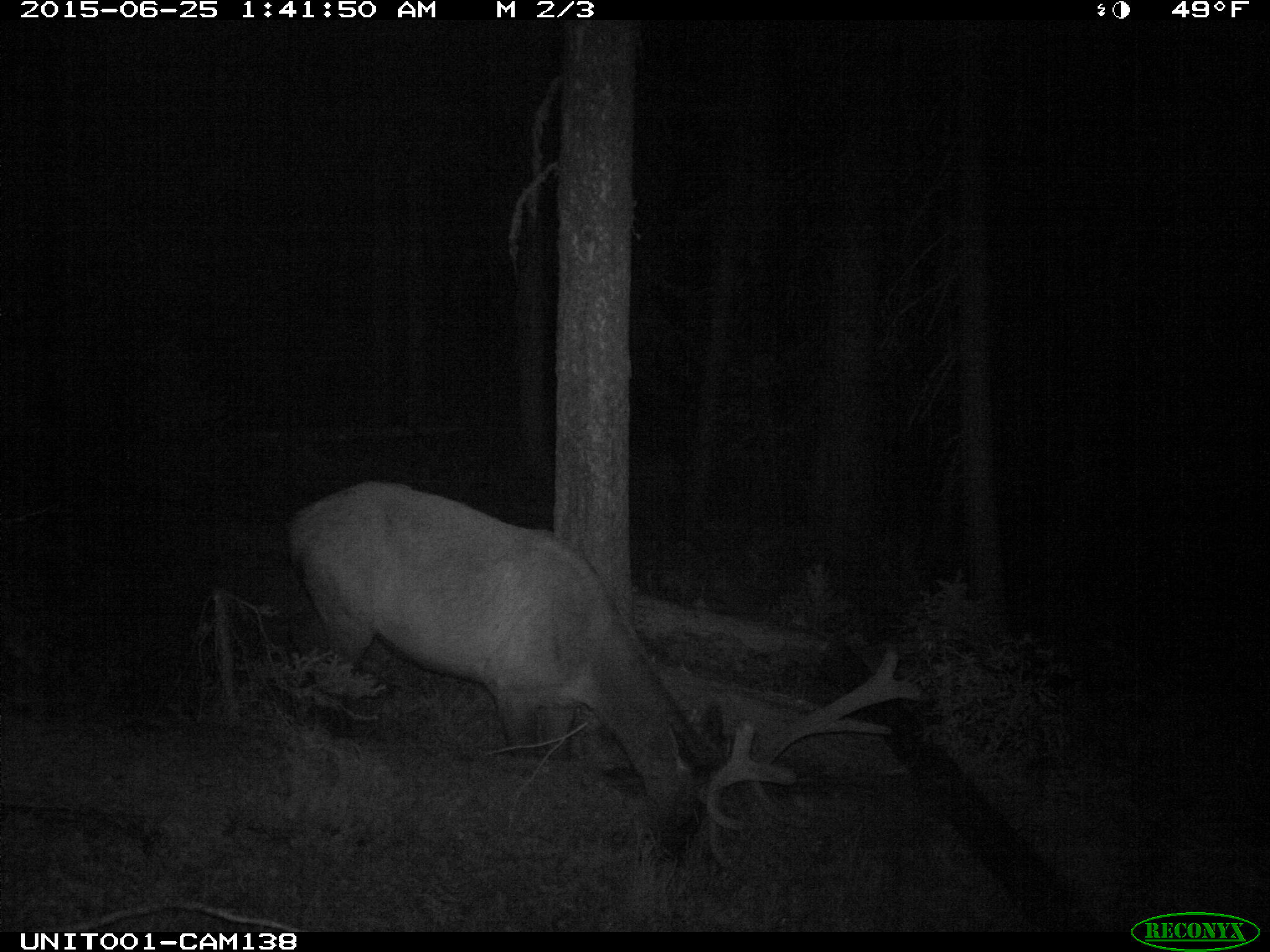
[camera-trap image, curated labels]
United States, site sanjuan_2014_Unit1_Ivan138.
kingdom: Animalia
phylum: Chordata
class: Mammalia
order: Artiodactyla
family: Cervidae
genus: Cervus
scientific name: Cervus elaphus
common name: red deer